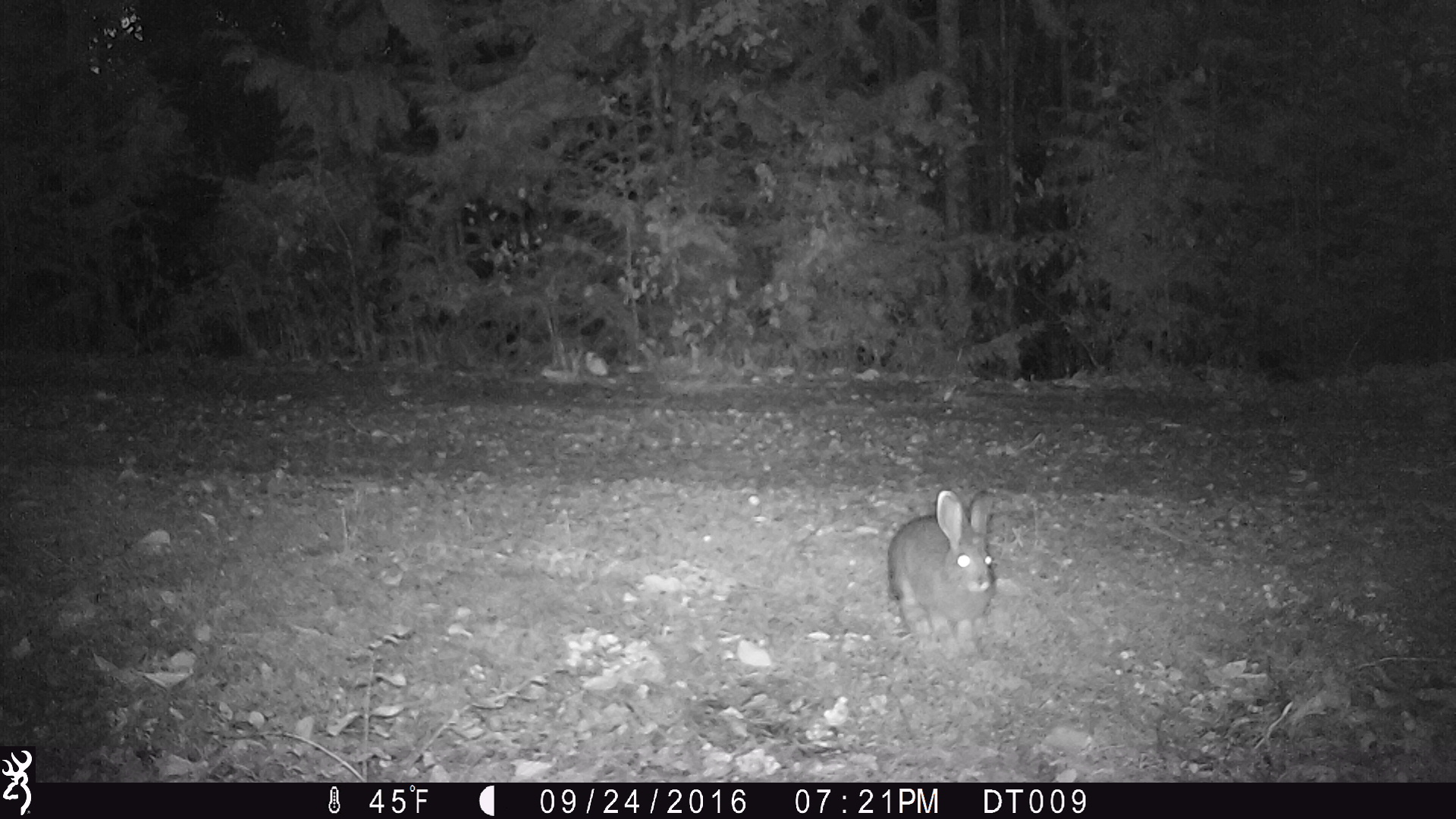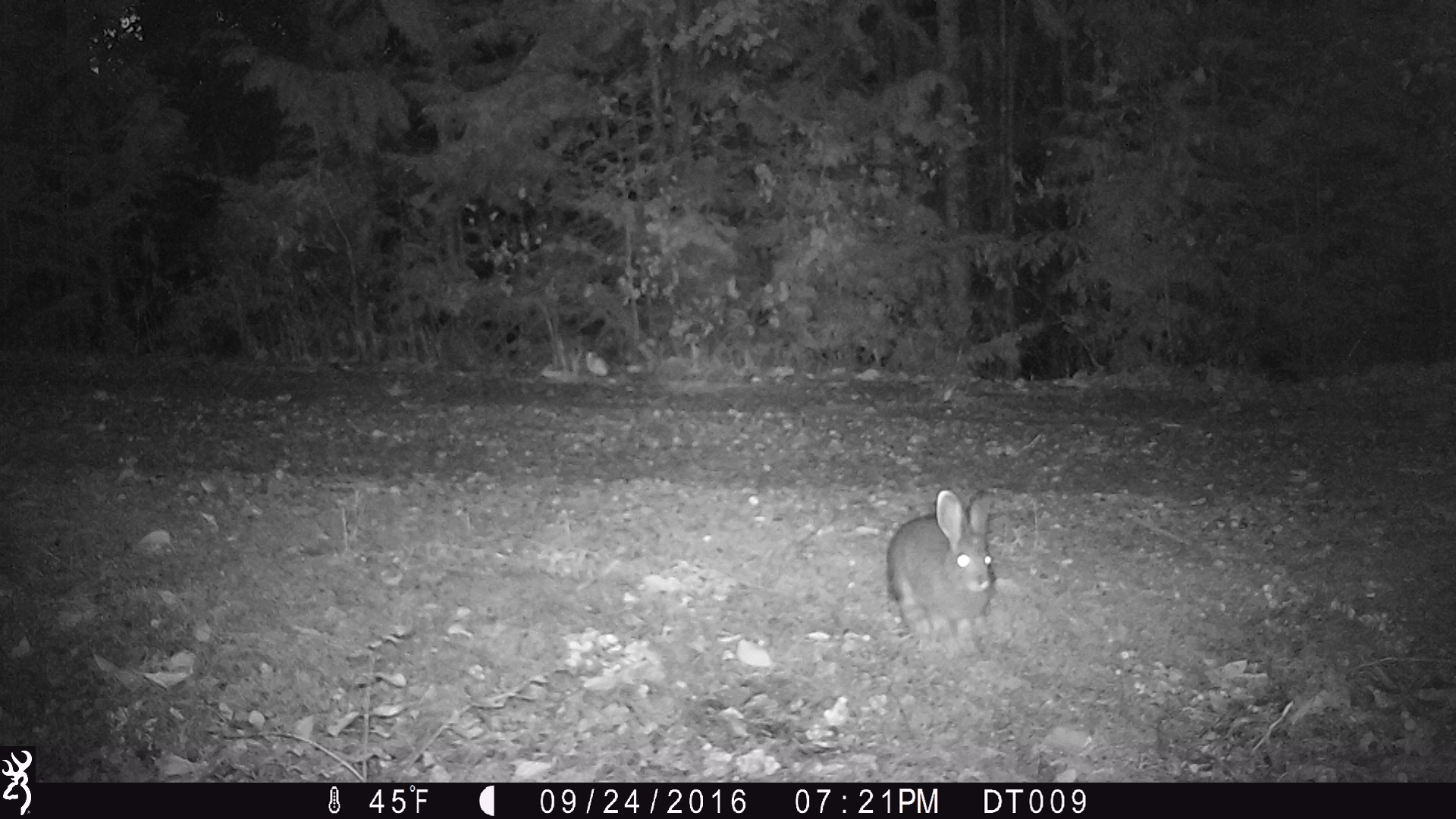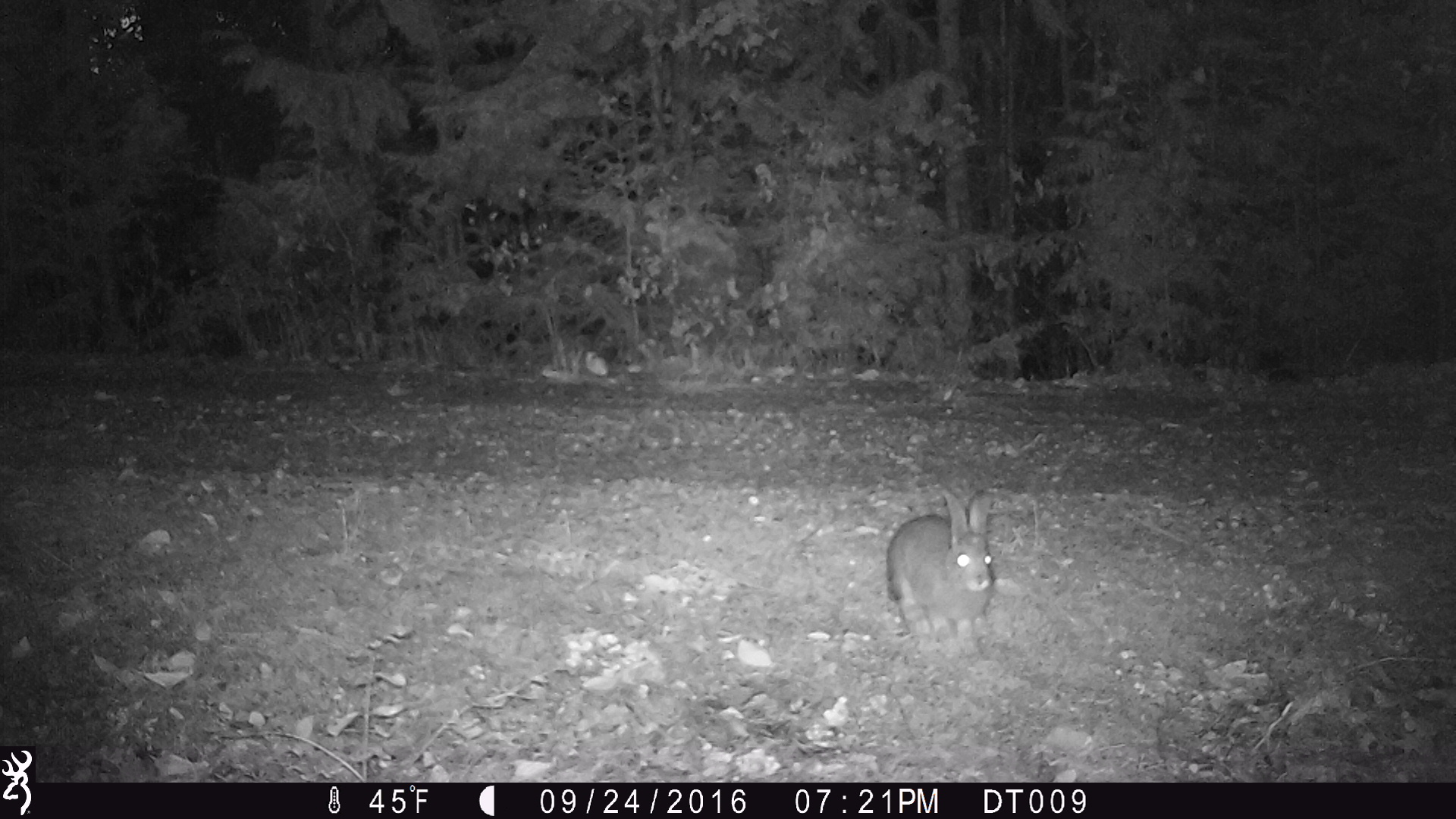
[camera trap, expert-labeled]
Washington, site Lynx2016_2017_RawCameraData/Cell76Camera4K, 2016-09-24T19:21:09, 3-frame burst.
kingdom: Animalia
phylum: Chordata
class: Mammalia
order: Lagomorpha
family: Leporidae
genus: Lepus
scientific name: Lepus americanus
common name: snowshoe hare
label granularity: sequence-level